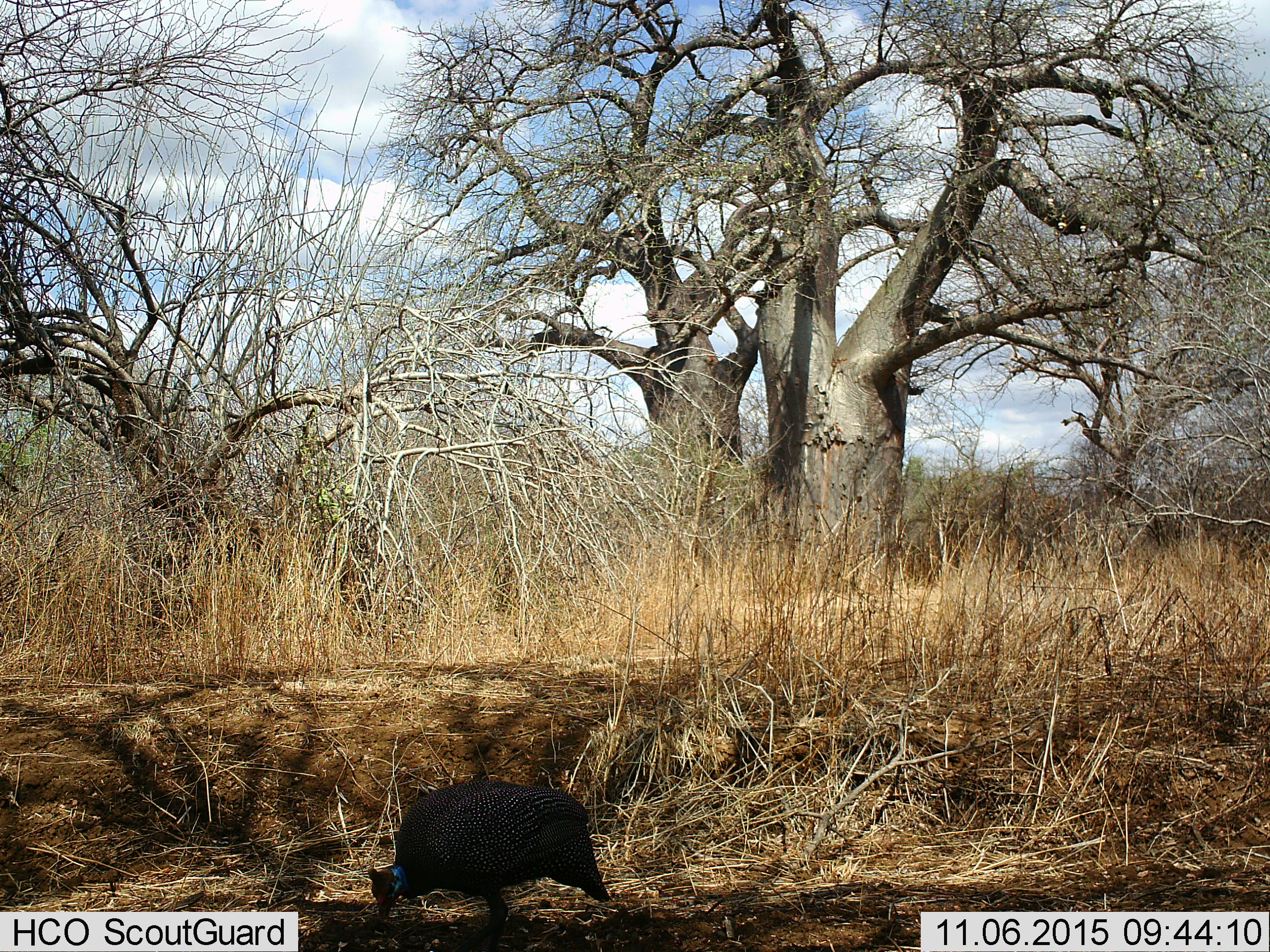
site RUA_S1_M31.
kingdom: Animalia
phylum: Chordata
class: Aves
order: Galliformes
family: Numididae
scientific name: Numididae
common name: guineafowl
Guineafowl (Numididae), count 1. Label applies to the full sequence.